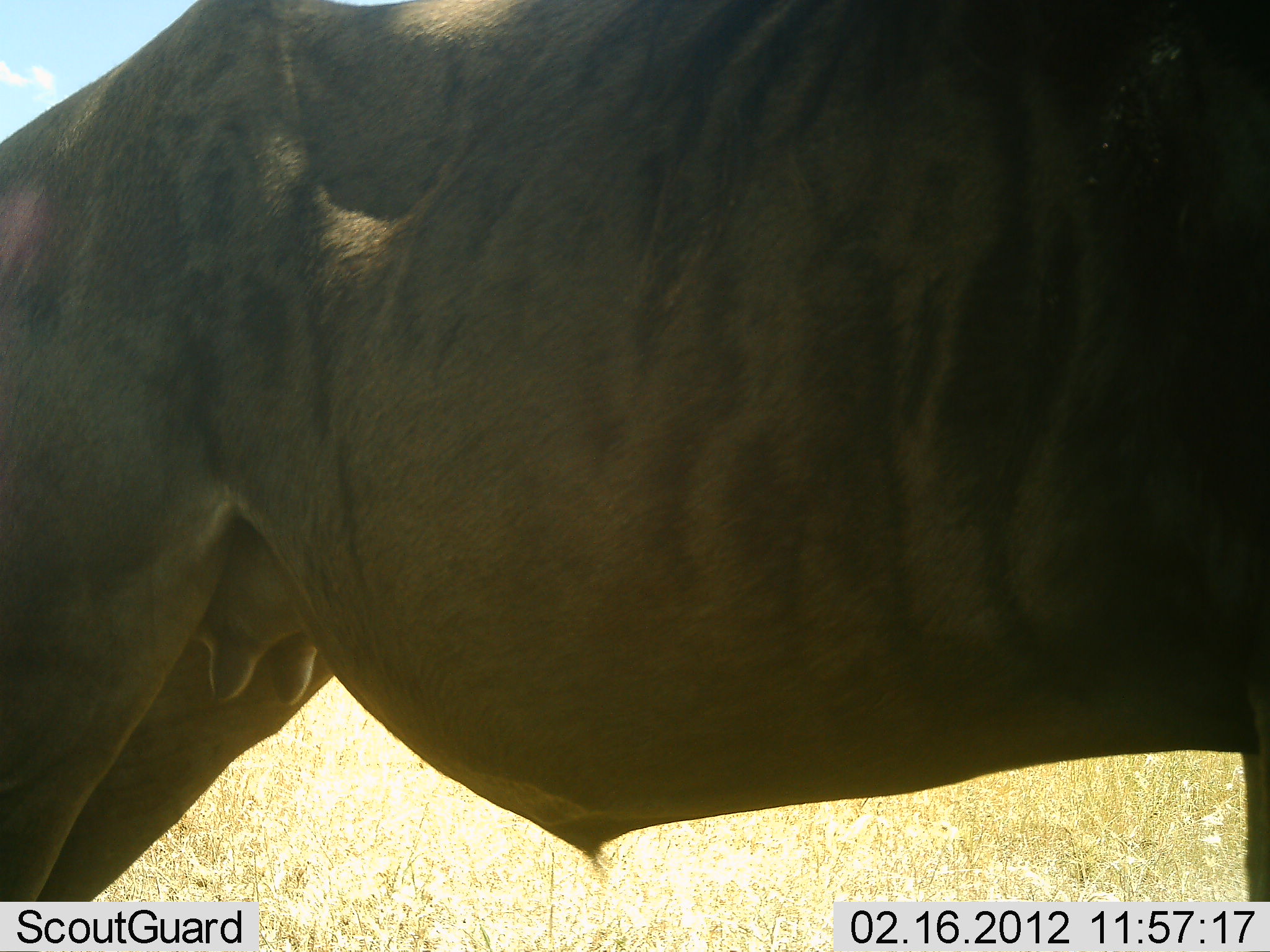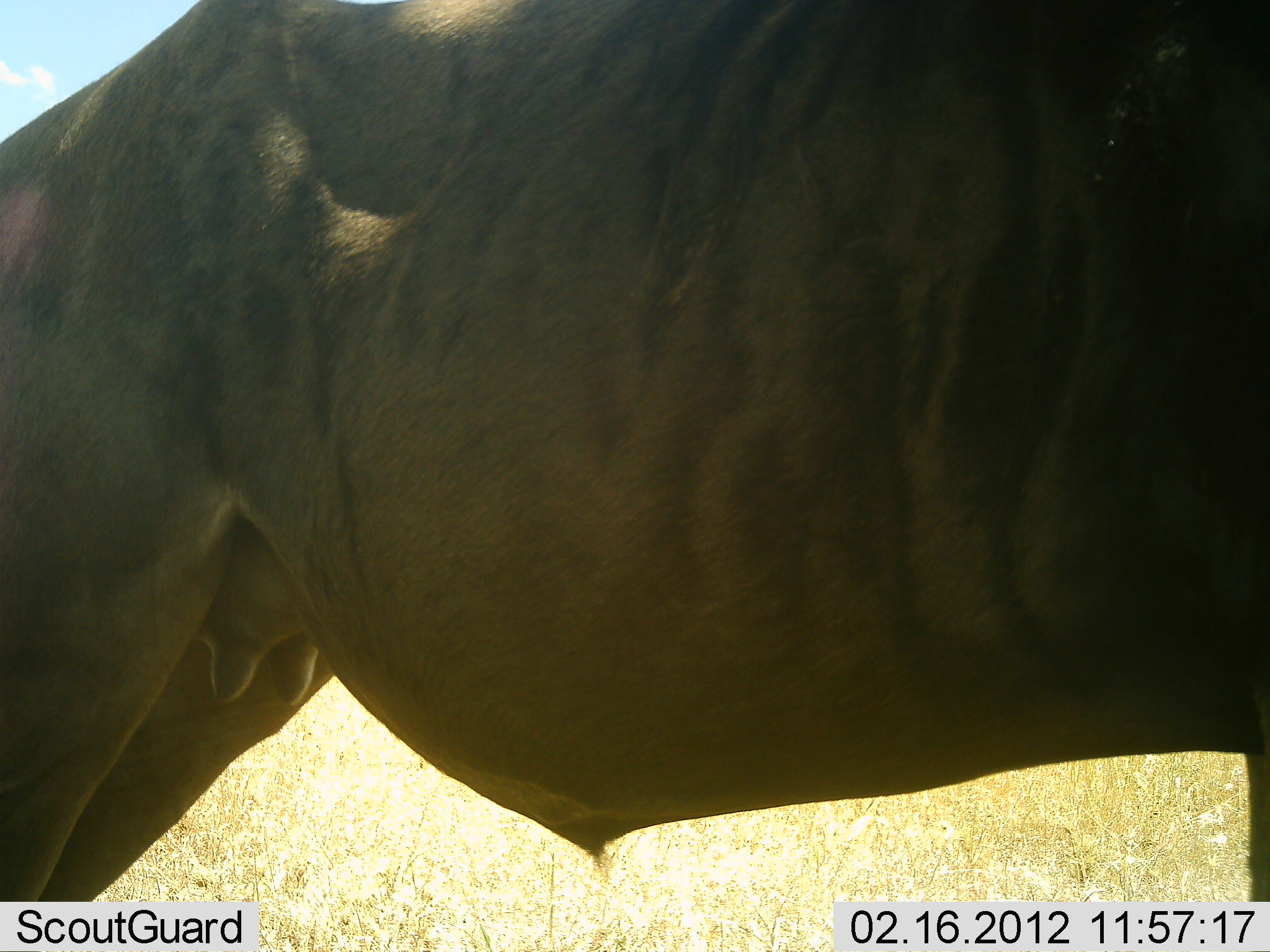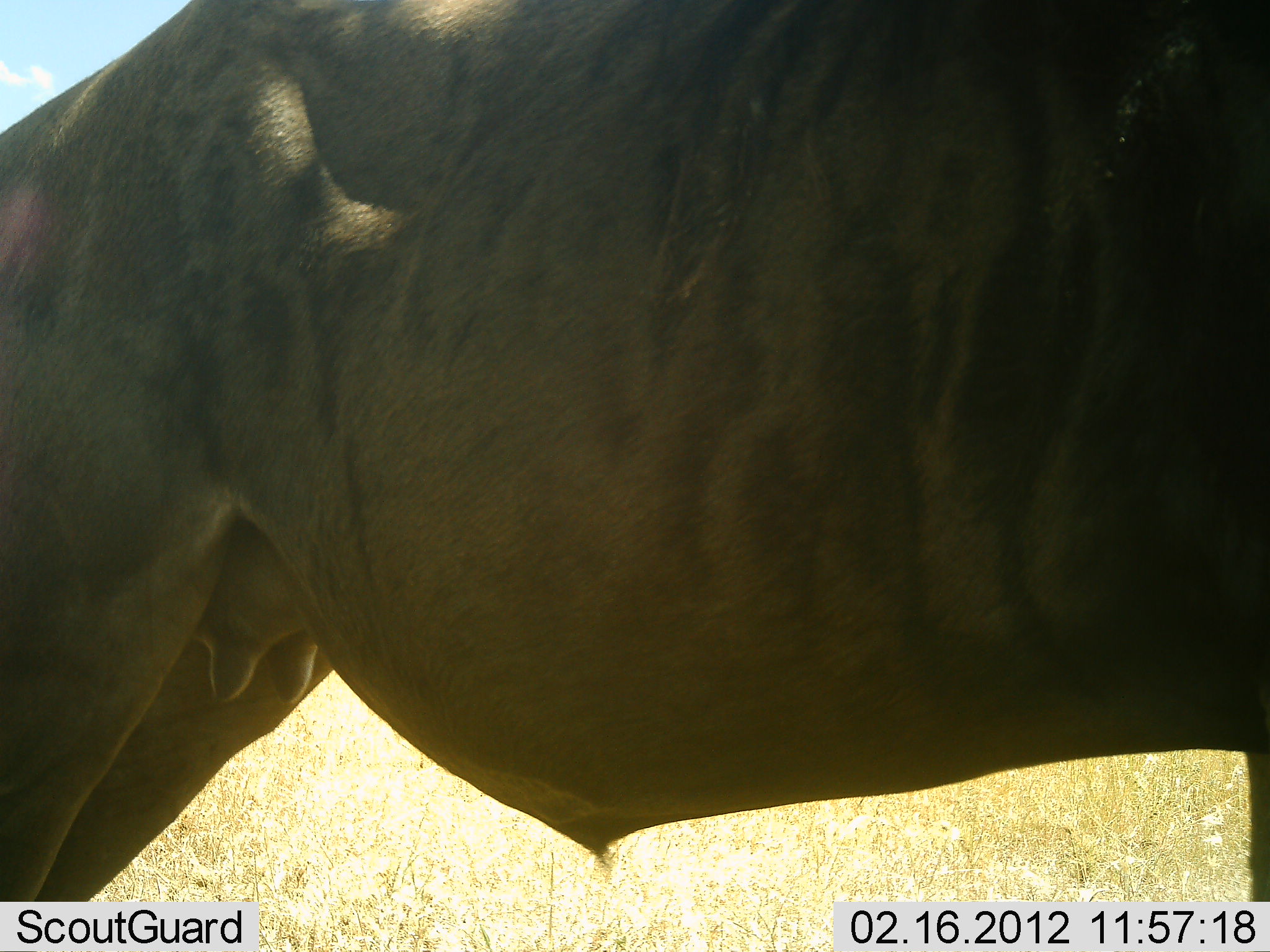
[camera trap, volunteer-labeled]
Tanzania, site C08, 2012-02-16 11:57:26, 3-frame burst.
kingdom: Animalia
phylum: Chordata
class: Mammalia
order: Artiodactyla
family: Bovidae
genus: Connochaetes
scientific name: Connochaetes taurinus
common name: blue wildebeest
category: wildebeest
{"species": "wildebeest (blue wildebeest) (Connochaetes taurinus)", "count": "1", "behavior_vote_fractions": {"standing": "100%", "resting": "0%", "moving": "0%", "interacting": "0%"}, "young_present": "0%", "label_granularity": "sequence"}